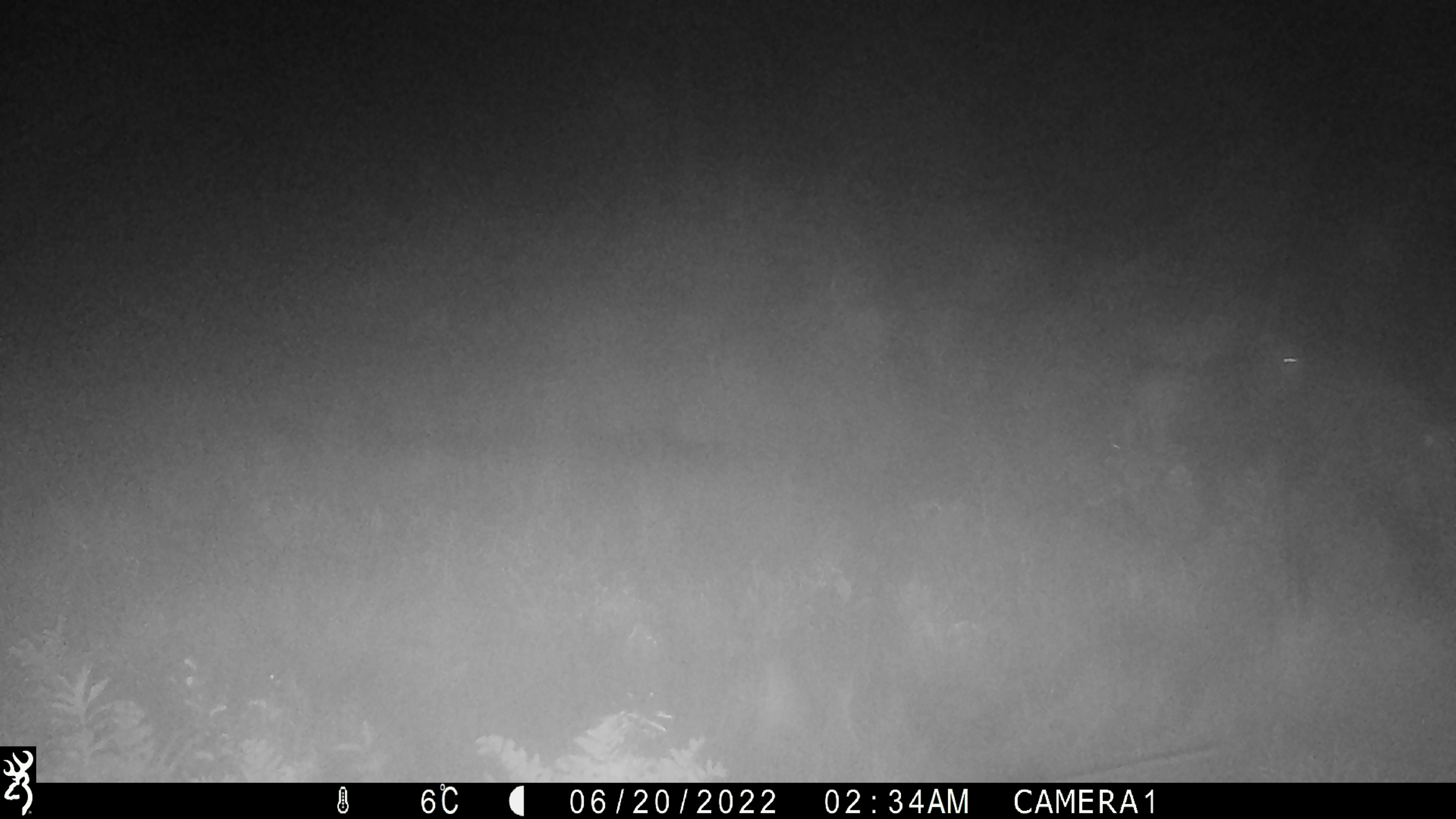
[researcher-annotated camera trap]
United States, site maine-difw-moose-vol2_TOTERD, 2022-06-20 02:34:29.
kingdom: Animalia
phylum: Chordata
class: Mammalia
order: Artiodactyla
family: Cervidae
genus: Alces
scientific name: Alces alces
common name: moose